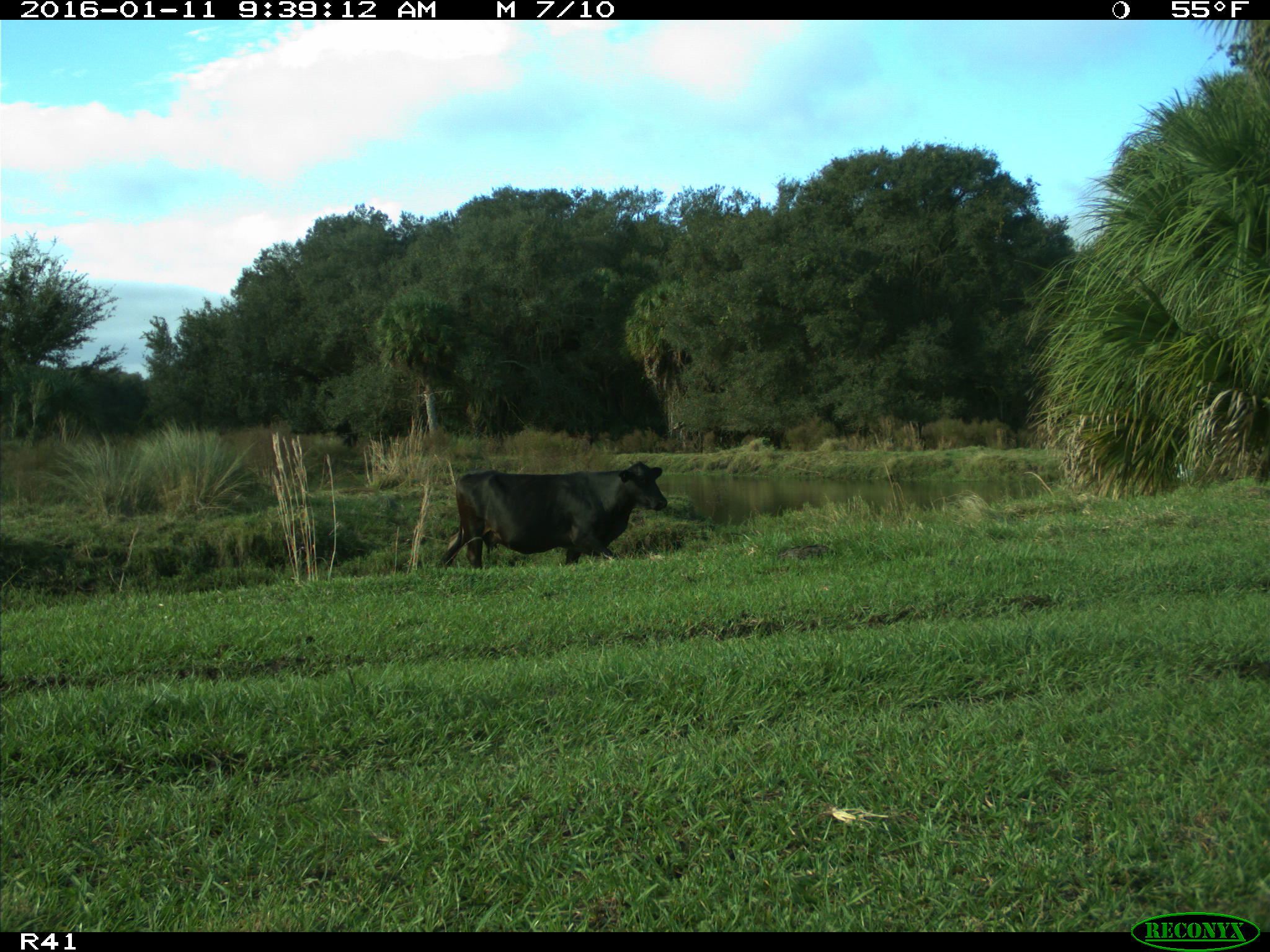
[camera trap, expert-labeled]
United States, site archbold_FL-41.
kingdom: Animalia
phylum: Chordata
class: Mammalia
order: Artiodactyla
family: Bovidae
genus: Bos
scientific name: Bos taurus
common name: domestic cow